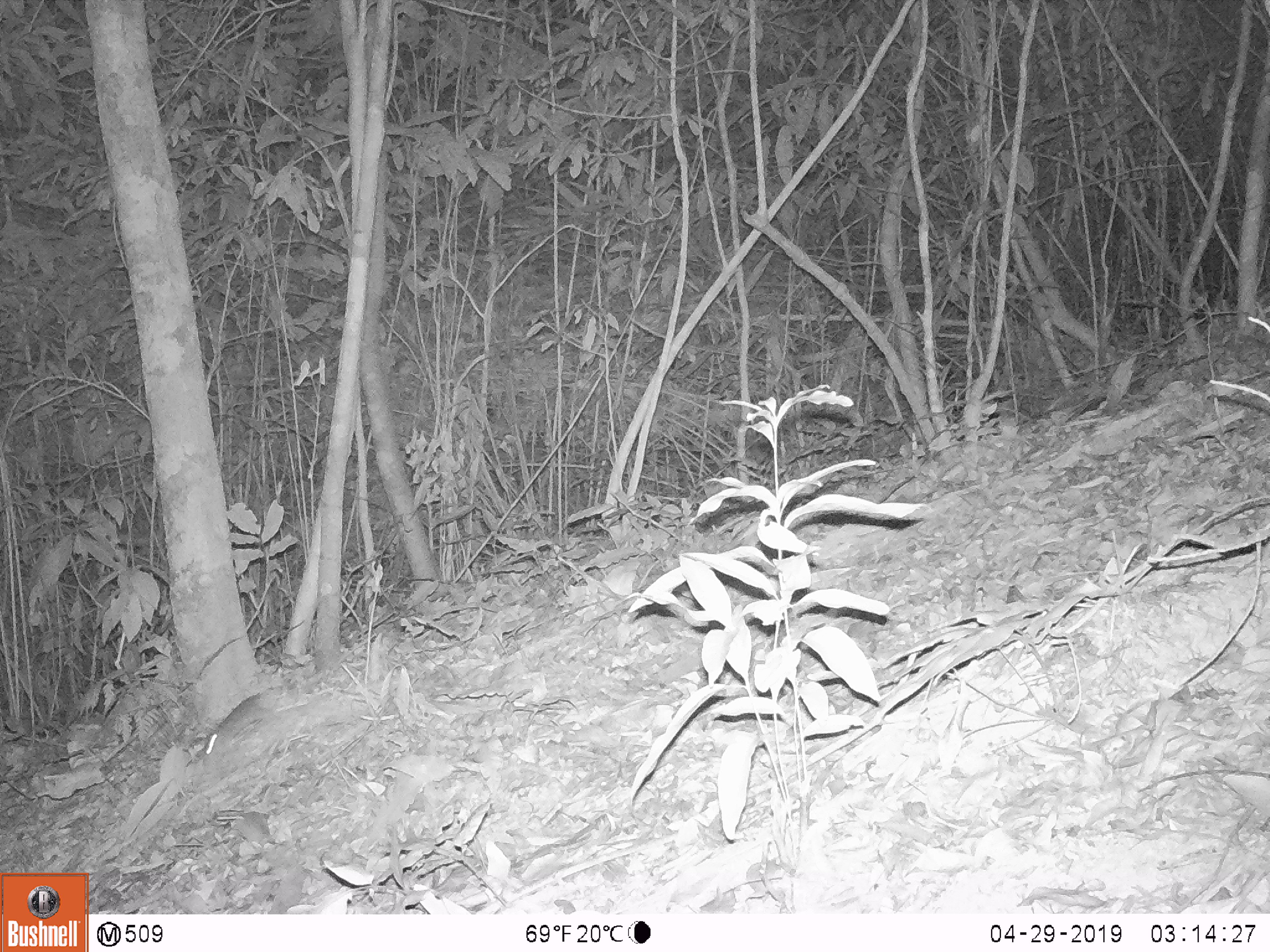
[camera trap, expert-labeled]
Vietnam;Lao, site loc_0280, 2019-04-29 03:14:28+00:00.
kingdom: Animalia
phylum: Chordata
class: Mammalia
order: Rodentia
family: Muridae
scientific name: Muridae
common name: old-world mice and rats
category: unidentified murid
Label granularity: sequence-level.